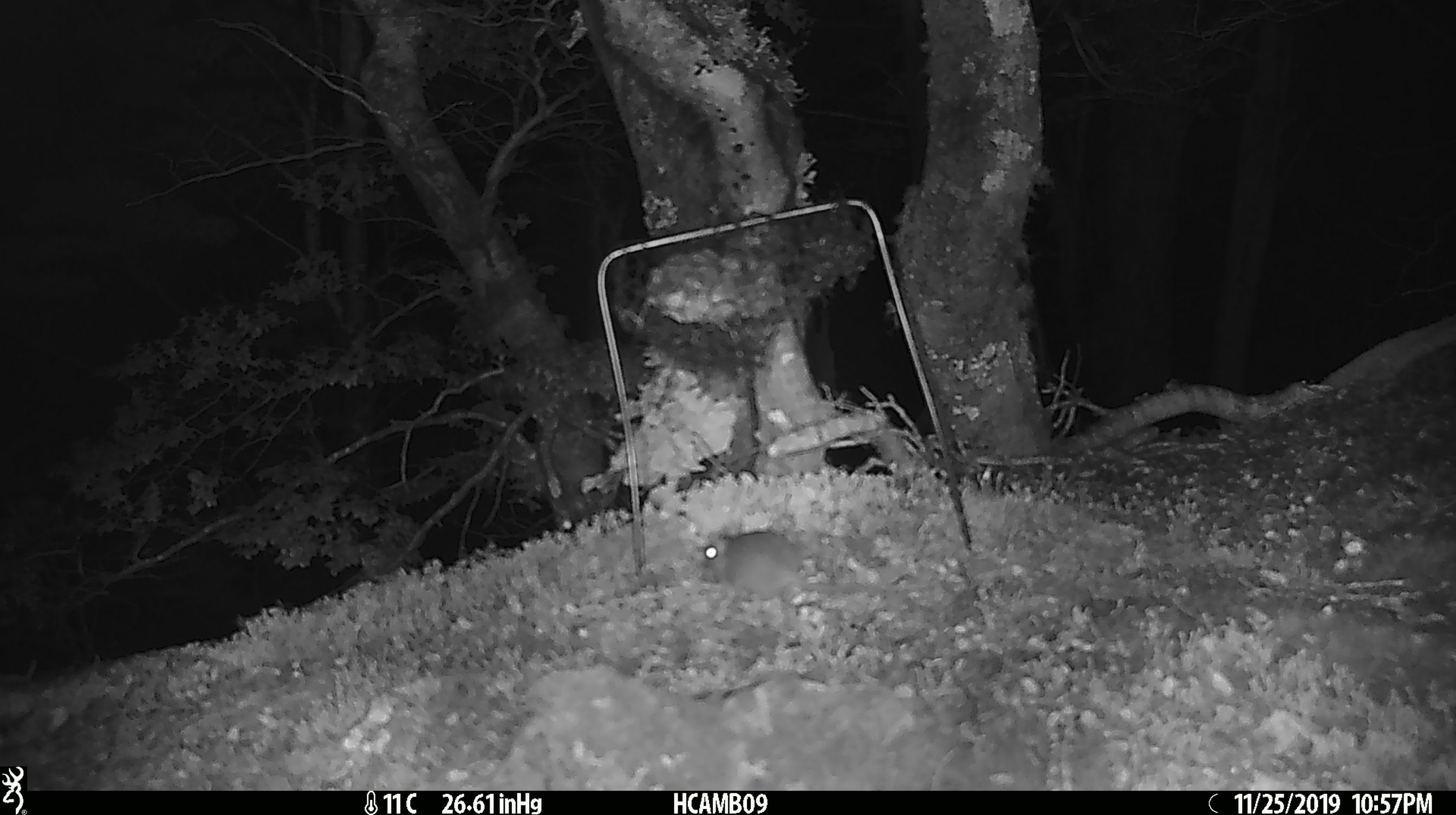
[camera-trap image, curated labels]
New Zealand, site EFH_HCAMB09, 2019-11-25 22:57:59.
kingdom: Animalia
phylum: Chordata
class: Mammalia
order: Rodentia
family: Muridae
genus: Mus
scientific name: Mus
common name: mouse